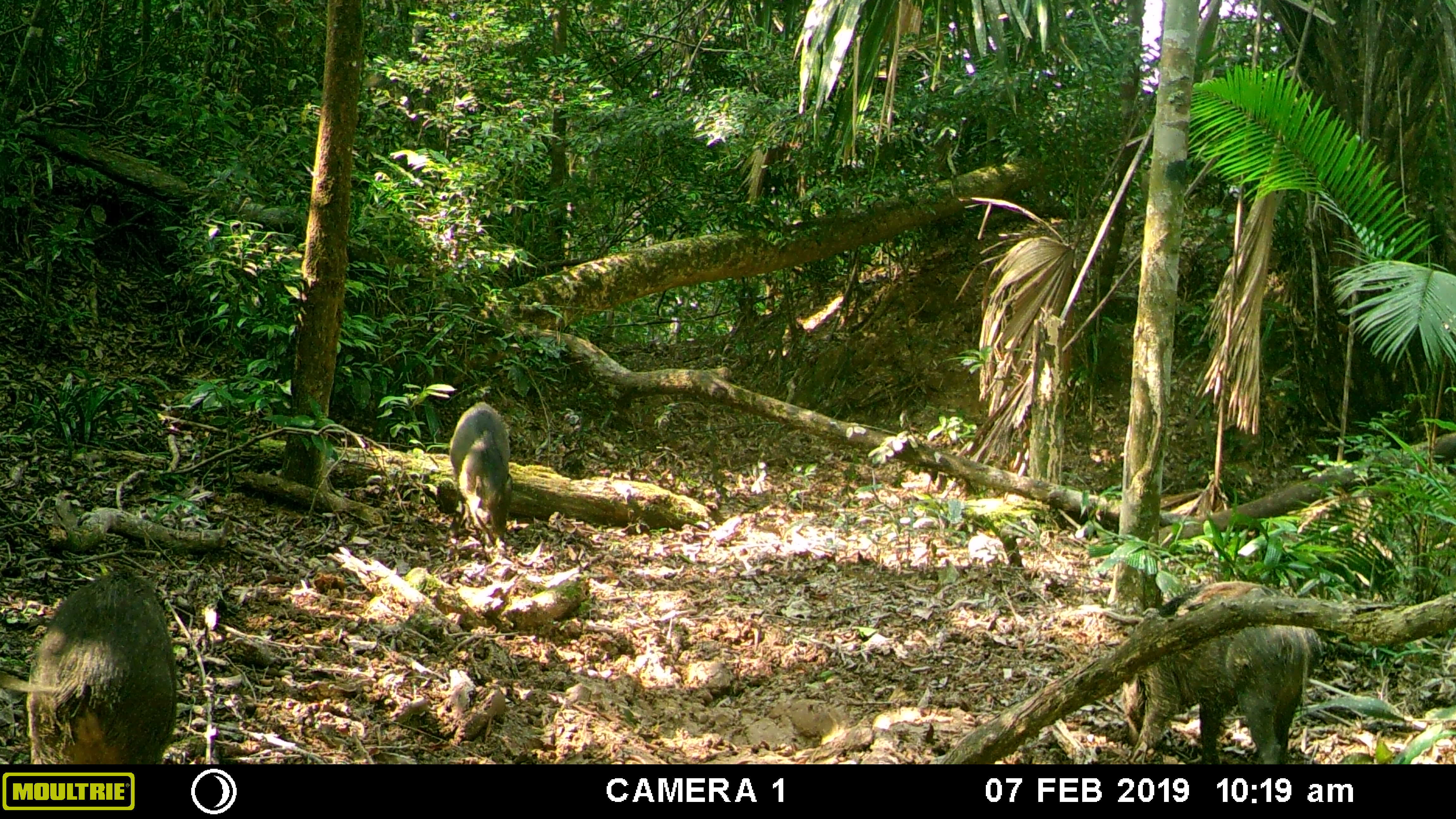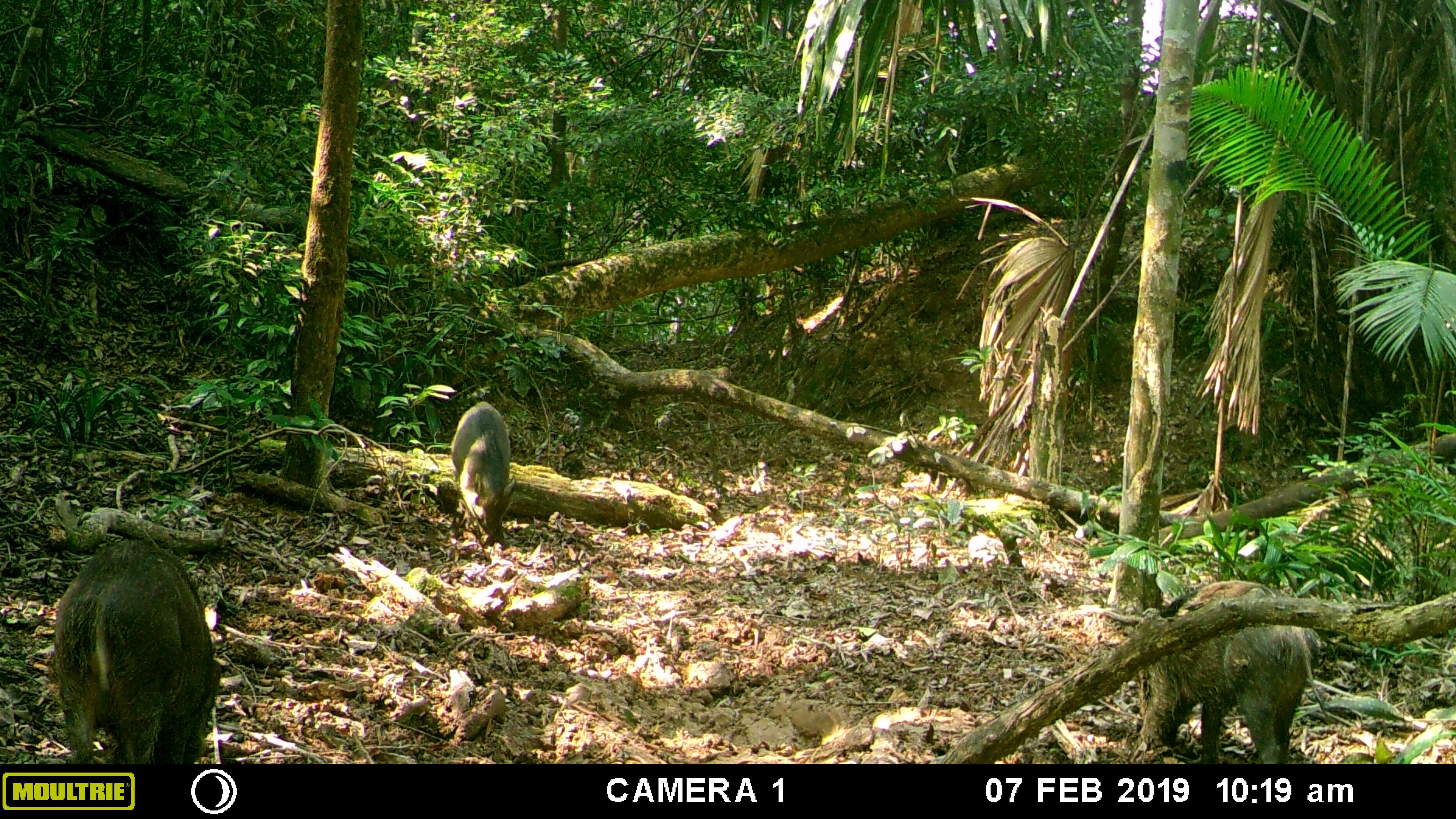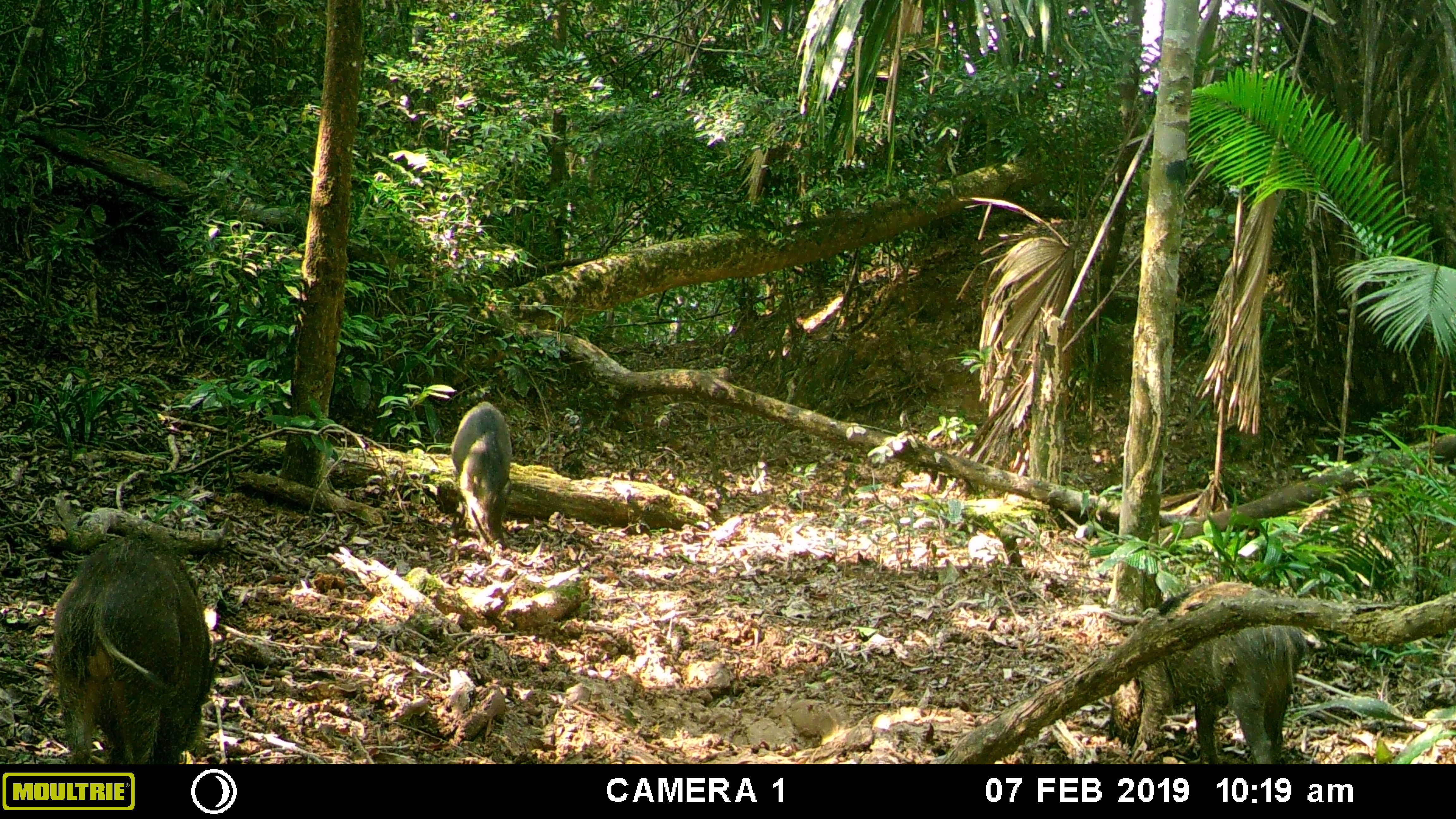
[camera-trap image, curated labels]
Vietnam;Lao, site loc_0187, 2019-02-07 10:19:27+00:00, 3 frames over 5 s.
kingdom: Animalia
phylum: Chordata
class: Mammalia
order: Artiodactyla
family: Suidae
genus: Sus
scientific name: Sus scrofa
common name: eurasian wild pig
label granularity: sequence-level